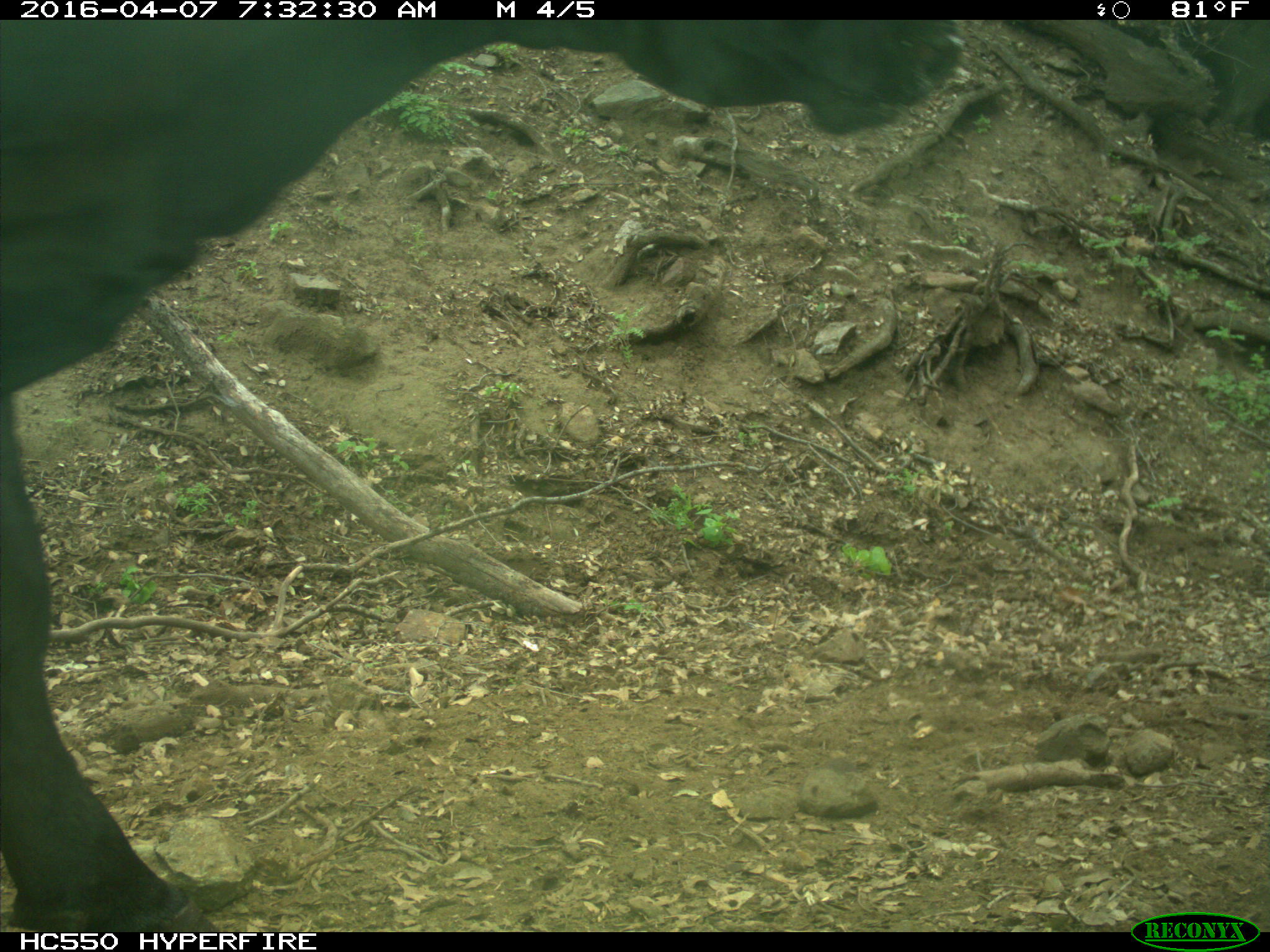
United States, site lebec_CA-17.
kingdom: Animalia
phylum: Chordata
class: Mammalia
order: Artiodactyla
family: Bovidae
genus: Bos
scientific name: Bos taurus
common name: domestic cow